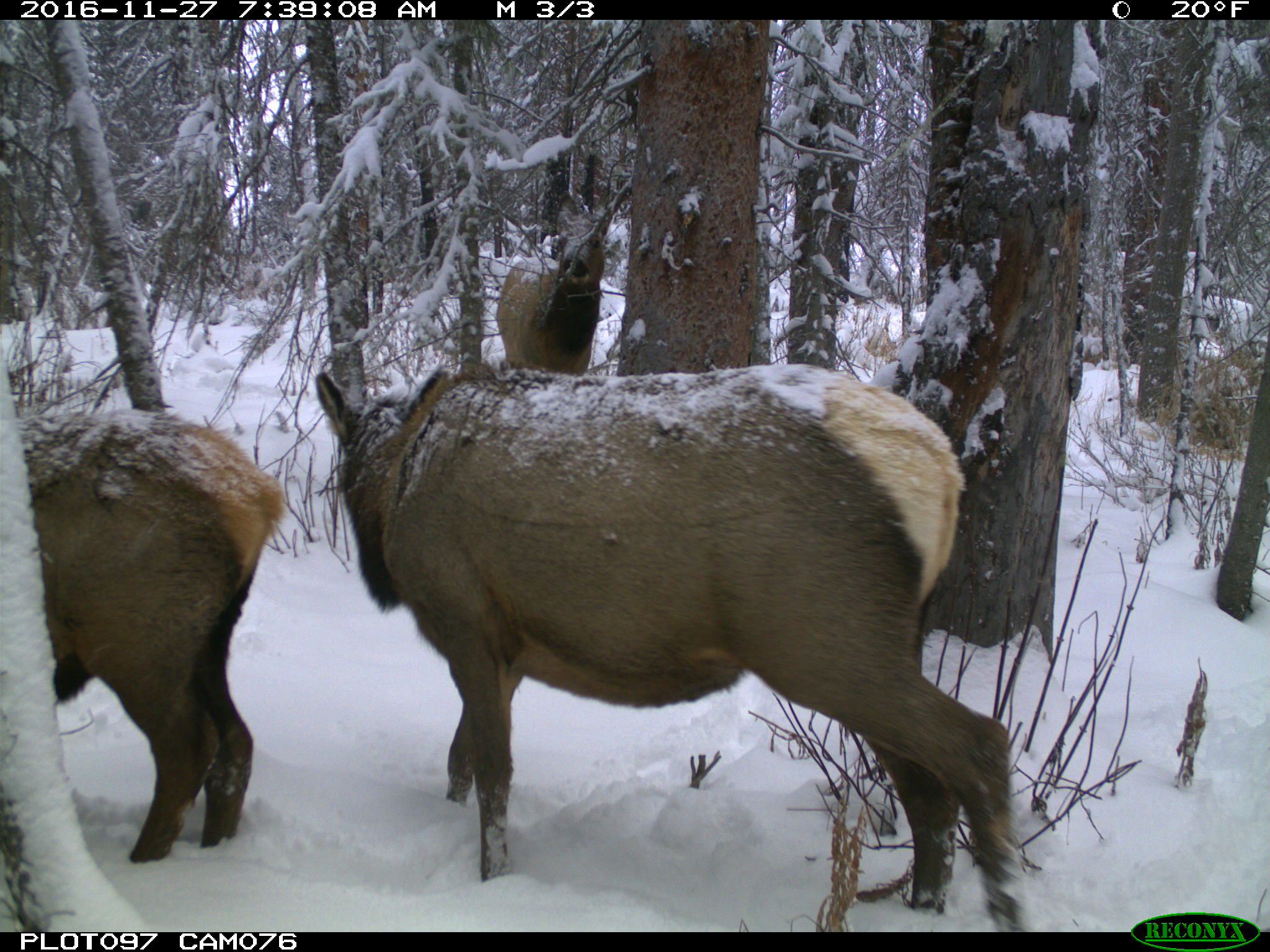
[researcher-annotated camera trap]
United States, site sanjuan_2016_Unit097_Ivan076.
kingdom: Animalia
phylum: Chordata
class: Mammalia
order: Artiodactyla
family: Cervidae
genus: Cervus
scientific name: Cervus elaphus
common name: red deer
Cervus elaphus (red deer).